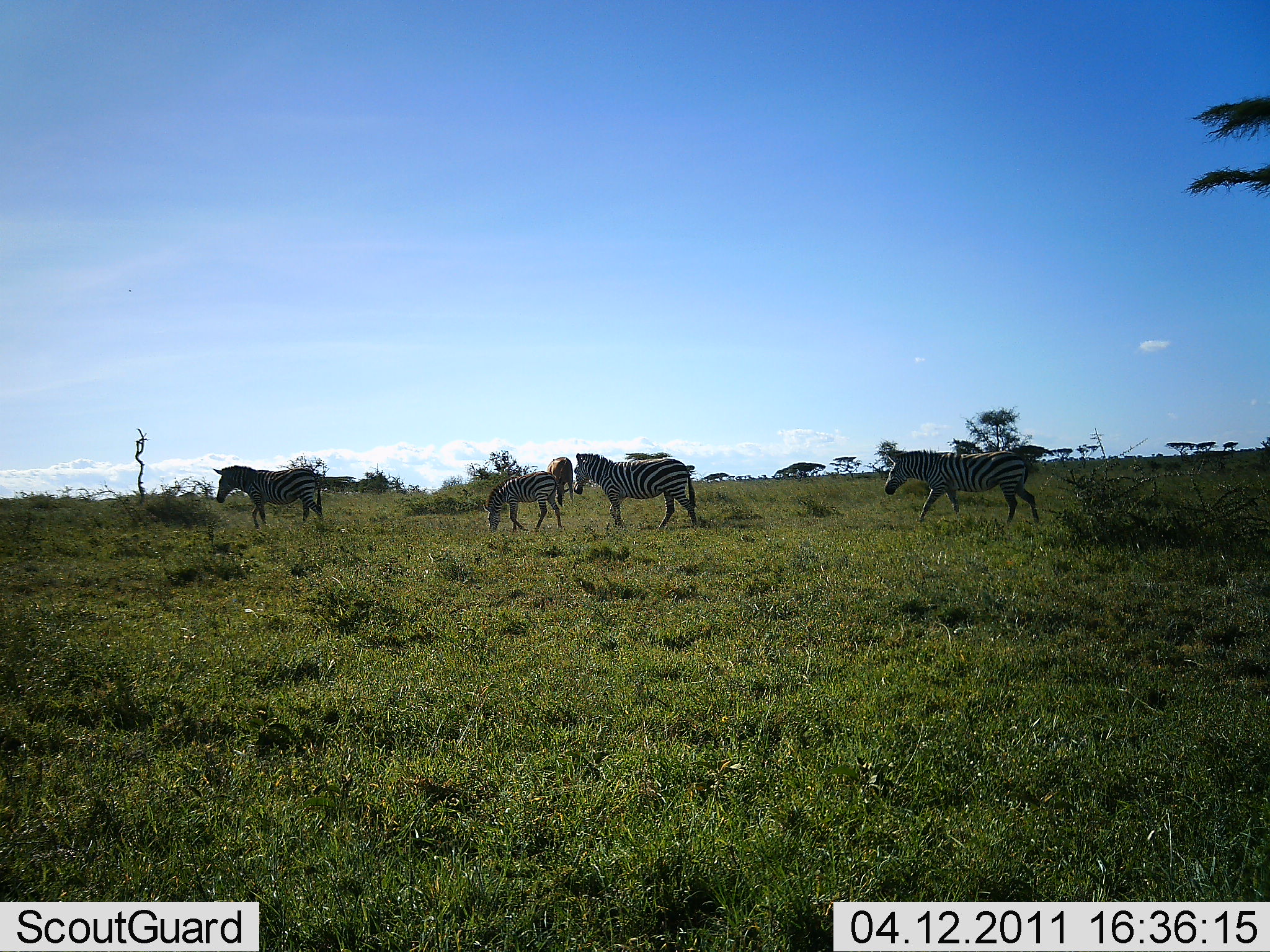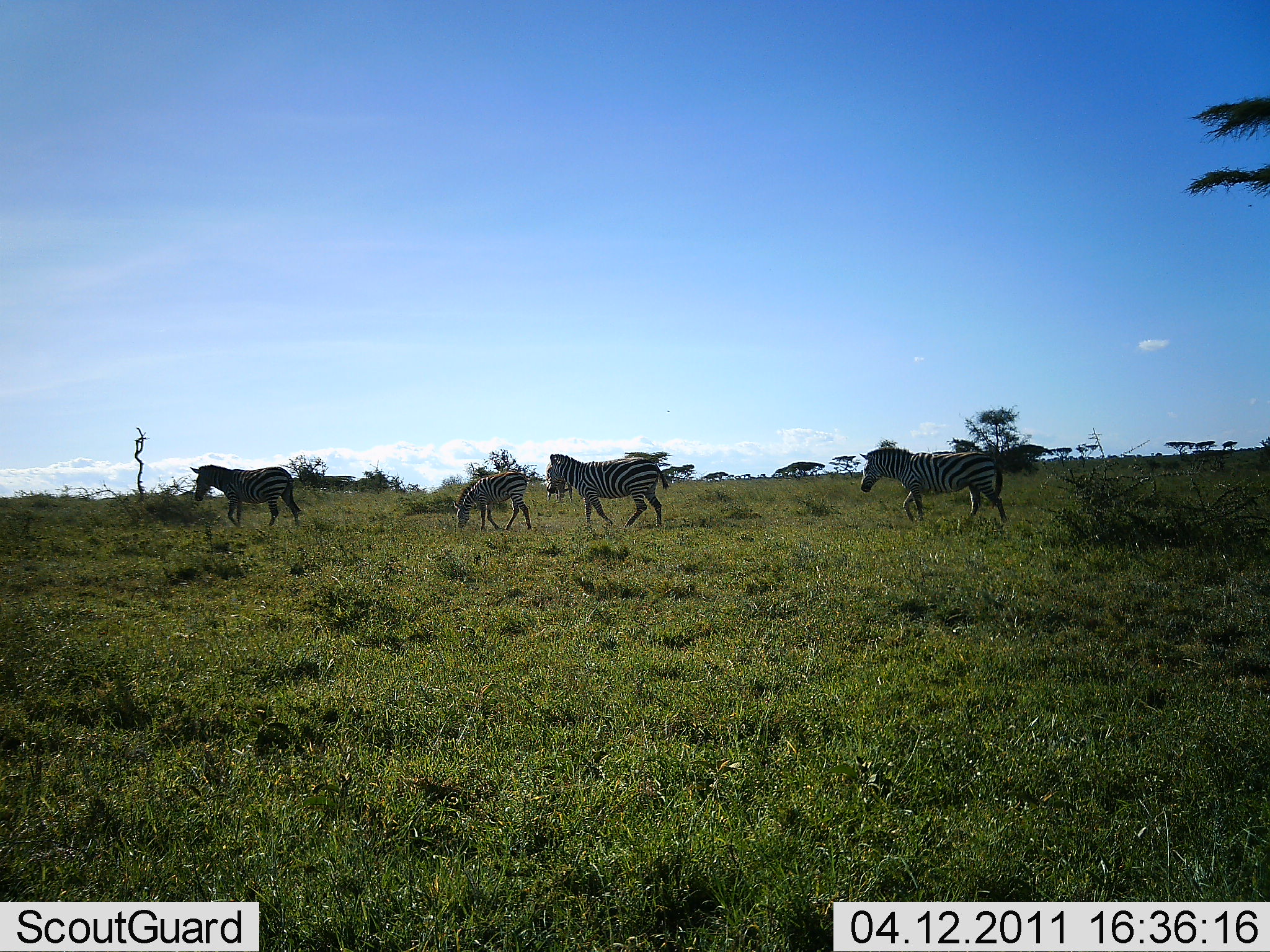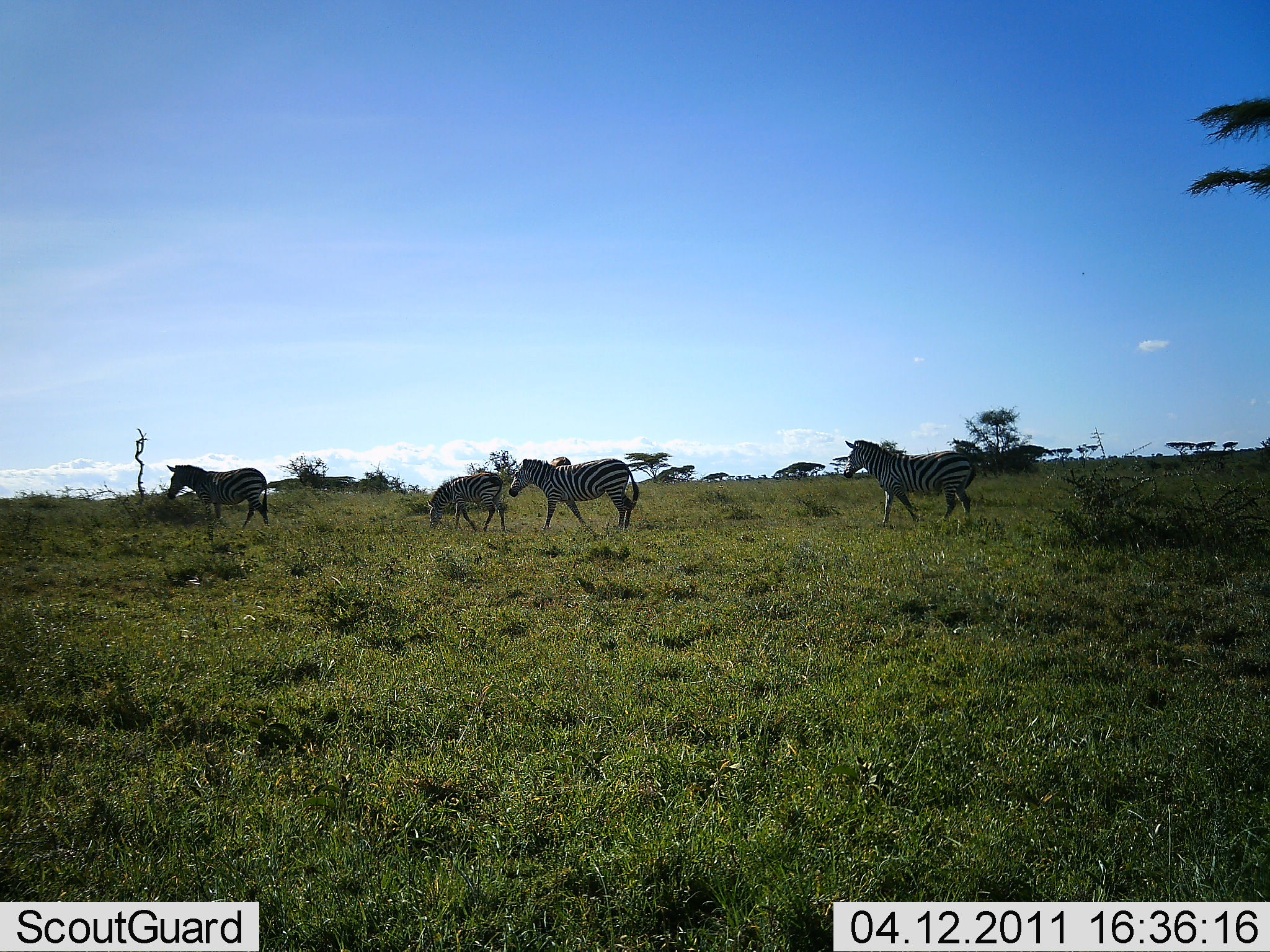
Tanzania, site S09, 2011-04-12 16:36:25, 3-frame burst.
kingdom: Animalia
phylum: Chordata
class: Mammalia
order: Perissodactyla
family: Equidae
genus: Equus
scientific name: Equus quagga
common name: plains zebra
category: zebra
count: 4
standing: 7%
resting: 0%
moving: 93%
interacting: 0%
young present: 20%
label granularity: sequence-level